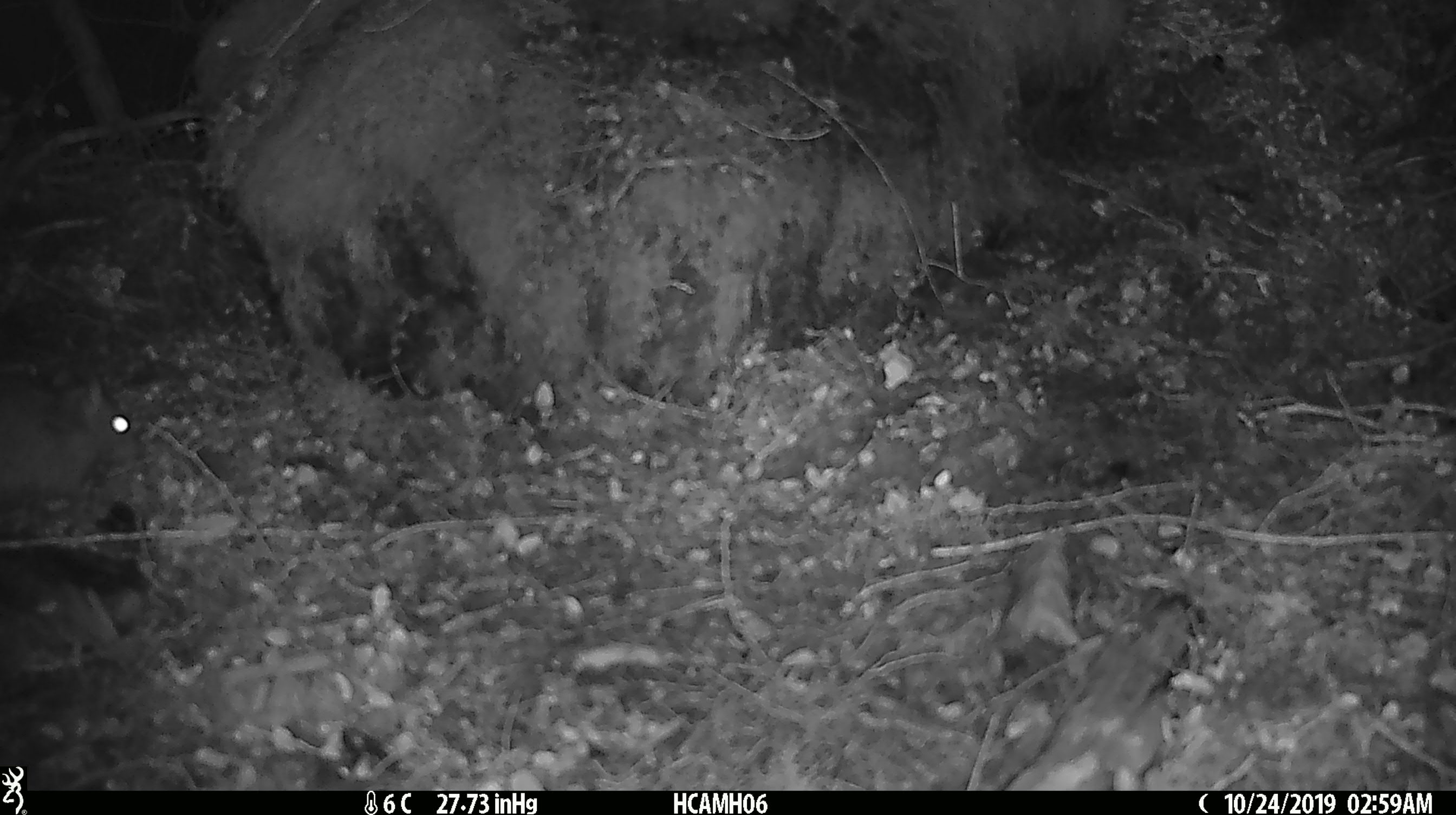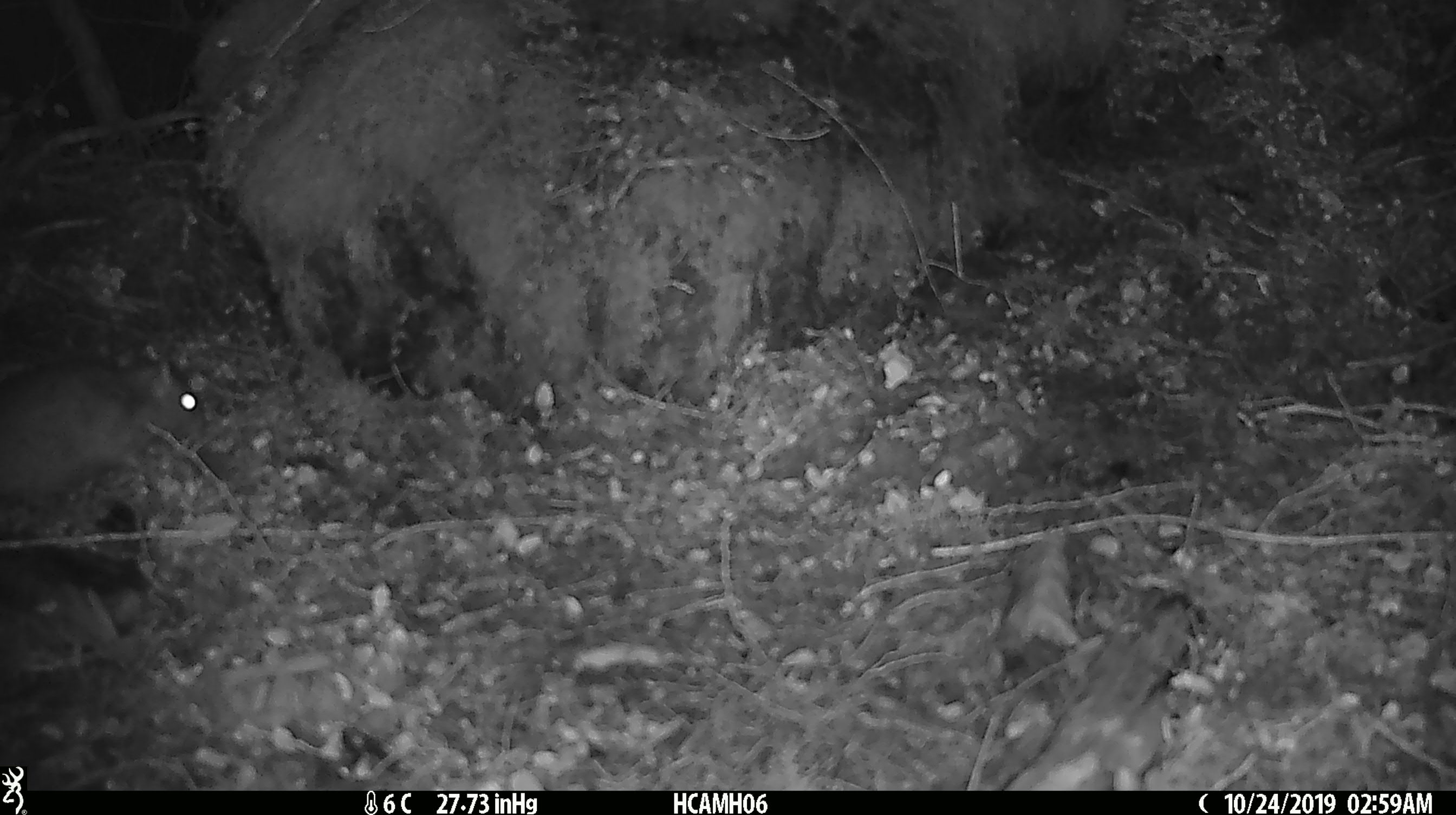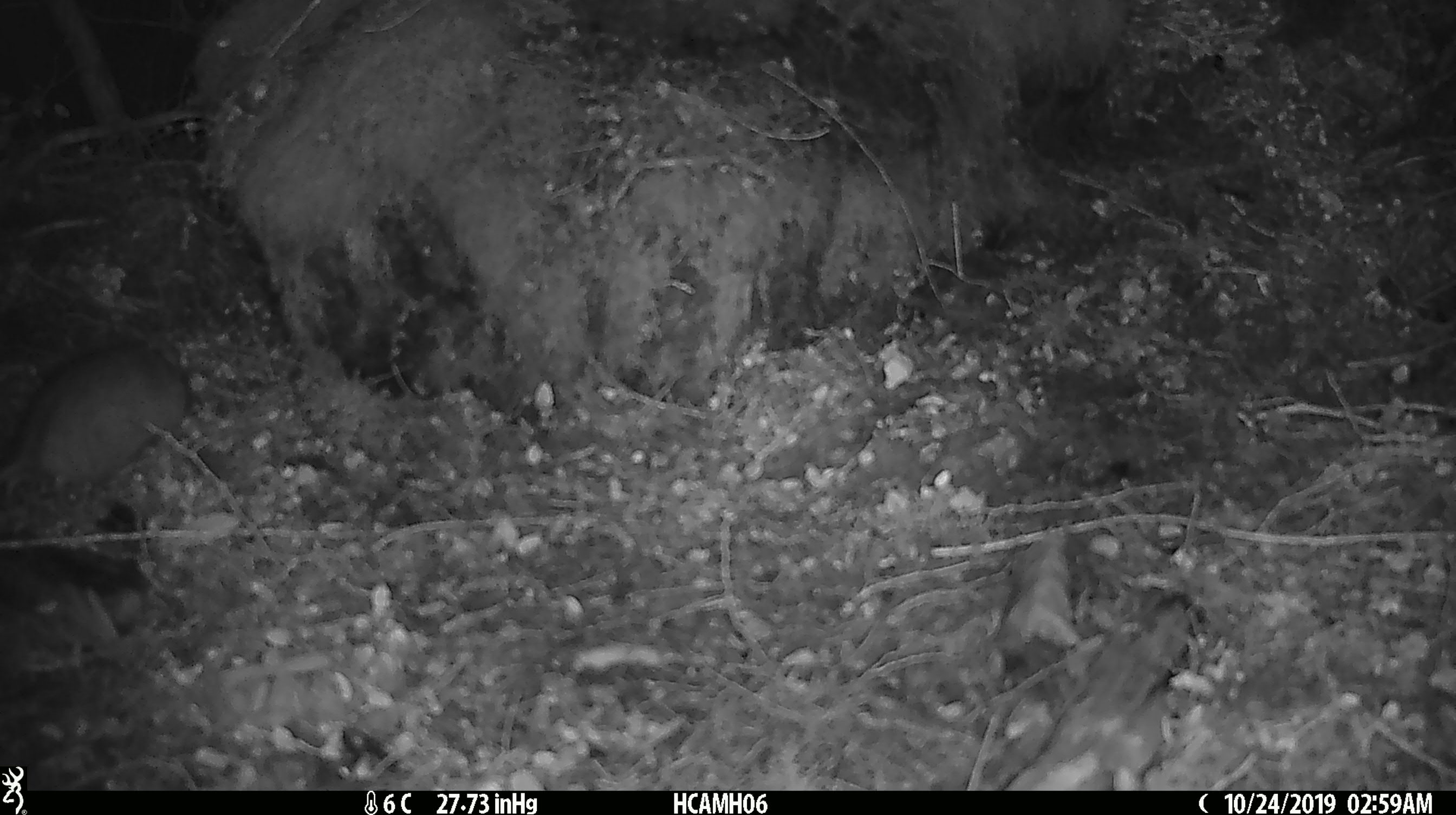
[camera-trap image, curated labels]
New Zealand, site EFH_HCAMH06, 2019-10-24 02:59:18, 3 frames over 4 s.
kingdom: Animalia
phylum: Chordata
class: Mammalia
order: Rodentia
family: Muridae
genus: Rattus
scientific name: Rattus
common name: rat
Rat (Rattus).